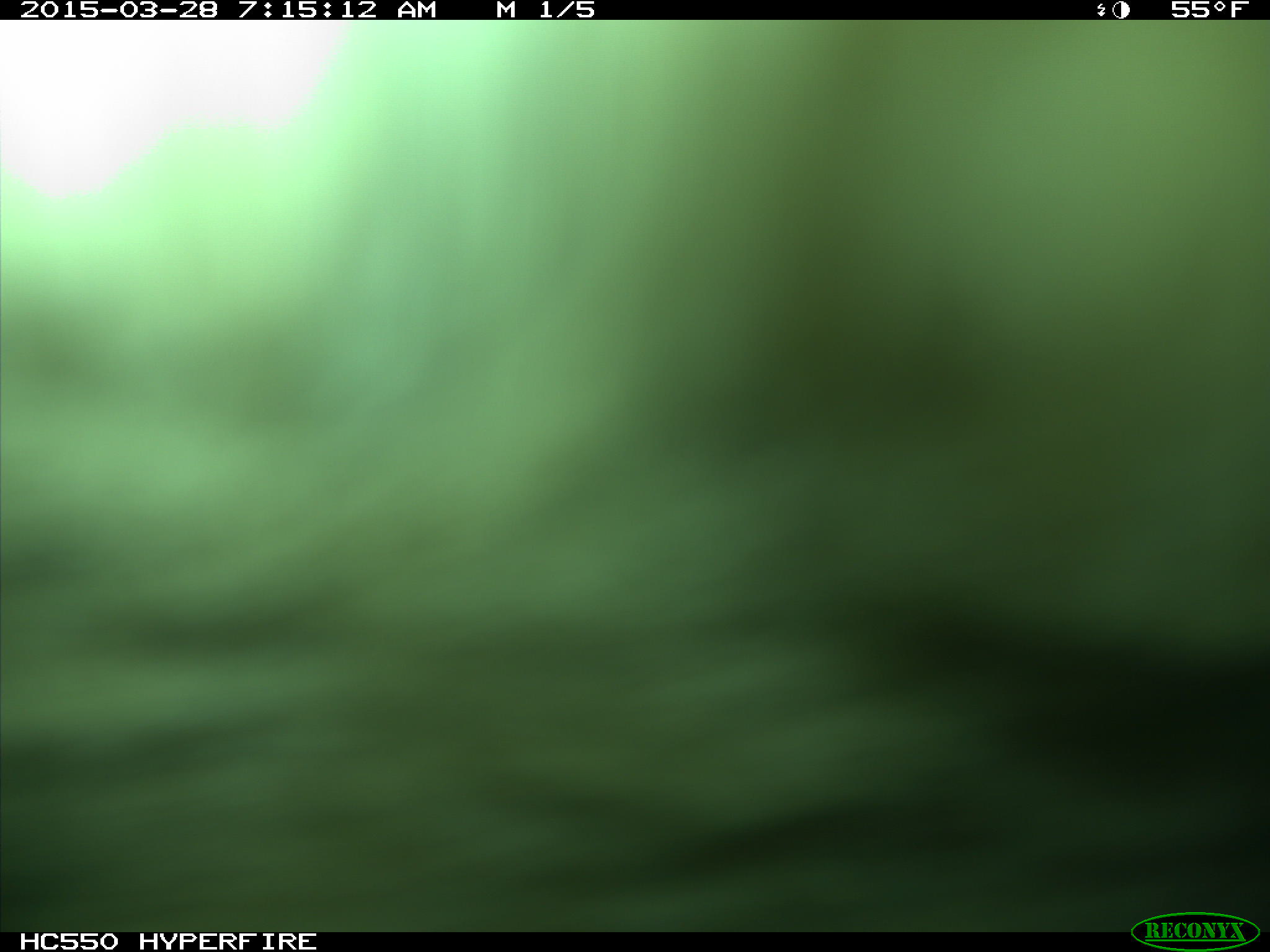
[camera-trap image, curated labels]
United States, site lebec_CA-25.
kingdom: Animalia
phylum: Chordata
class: Mammalia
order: Artiodactyla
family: Bovidae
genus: Bos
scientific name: Bos taurus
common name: domestic cow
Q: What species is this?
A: Bos taurus (domestic cow).